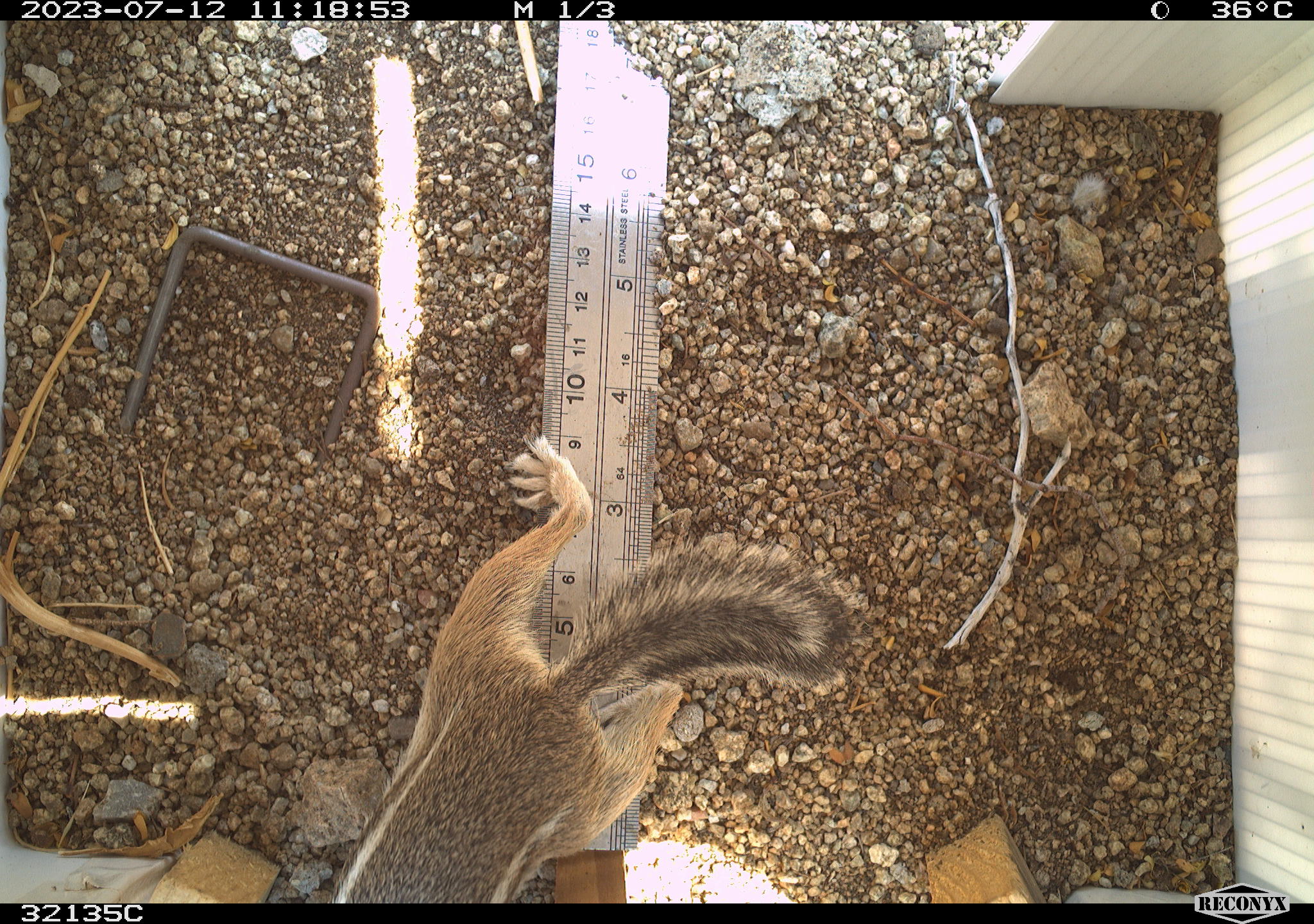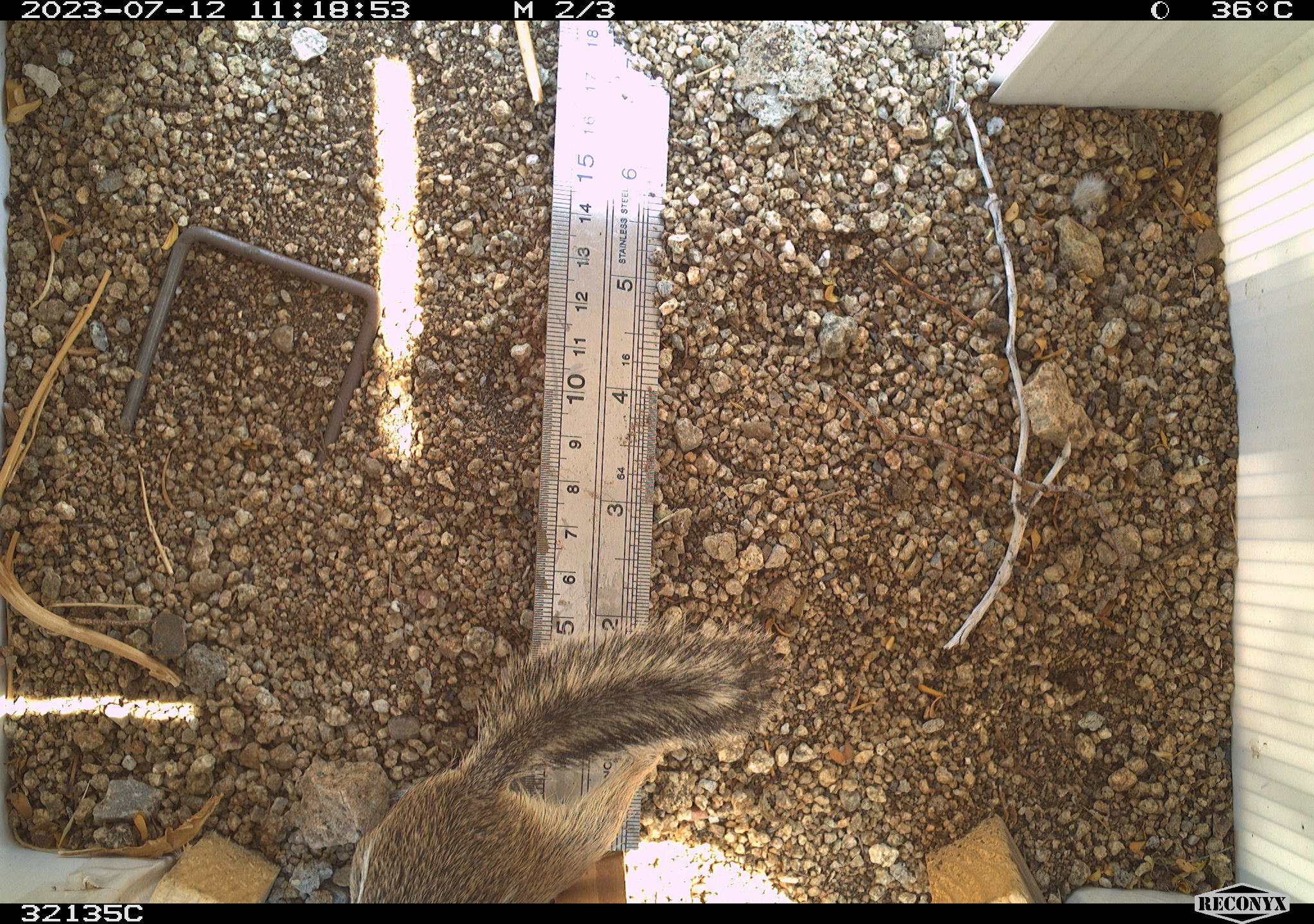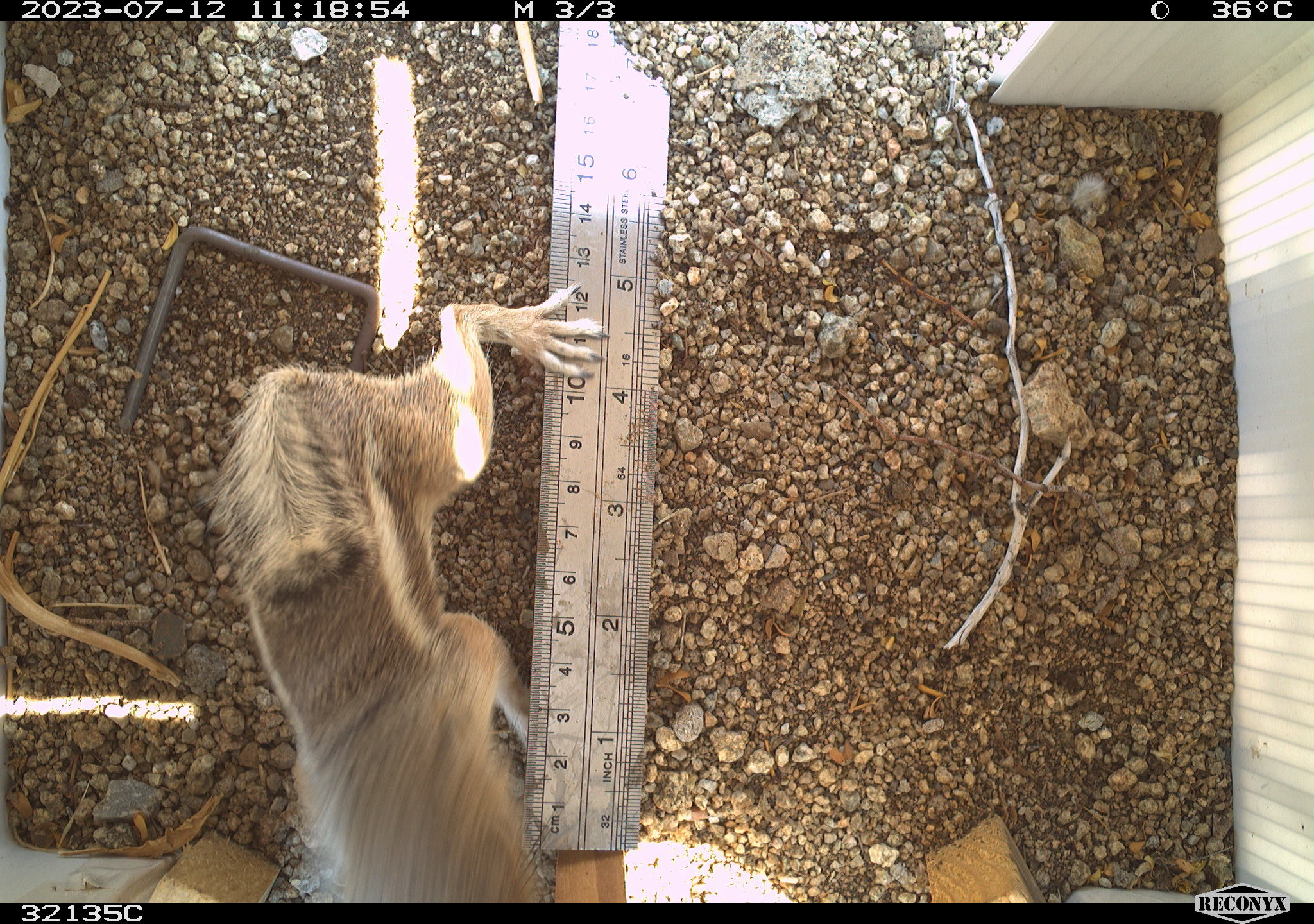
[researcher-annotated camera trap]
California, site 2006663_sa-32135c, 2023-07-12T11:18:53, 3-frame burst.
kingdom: Animalia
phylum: Chordata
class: Mammalia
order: Rodentia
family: Sciuridae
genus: Ammospermophilus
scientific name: Ammospermophilus leucurus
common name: white-tailed antelope squirrel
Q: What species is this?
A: White-tailed antelope squirrel (Ammospermophilus leucurus).